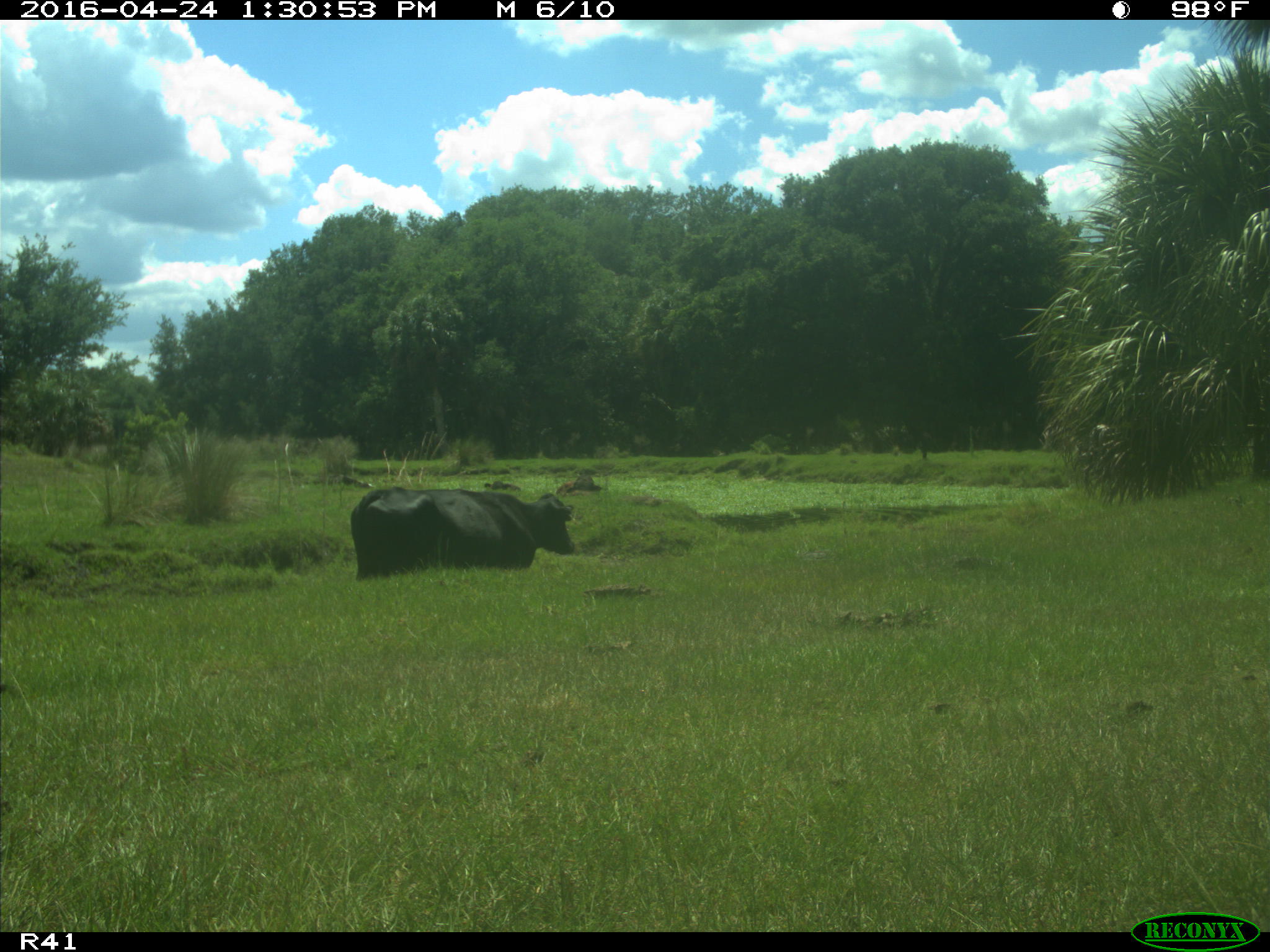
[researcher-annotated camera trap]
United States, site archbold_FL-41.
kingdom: Animalia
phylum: Chordata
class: Mammalia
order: Artiodactyla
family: Bovidae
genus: Bos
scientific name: Bos taurus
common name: domestic cow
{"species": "Bos taurus (domestic cow)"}